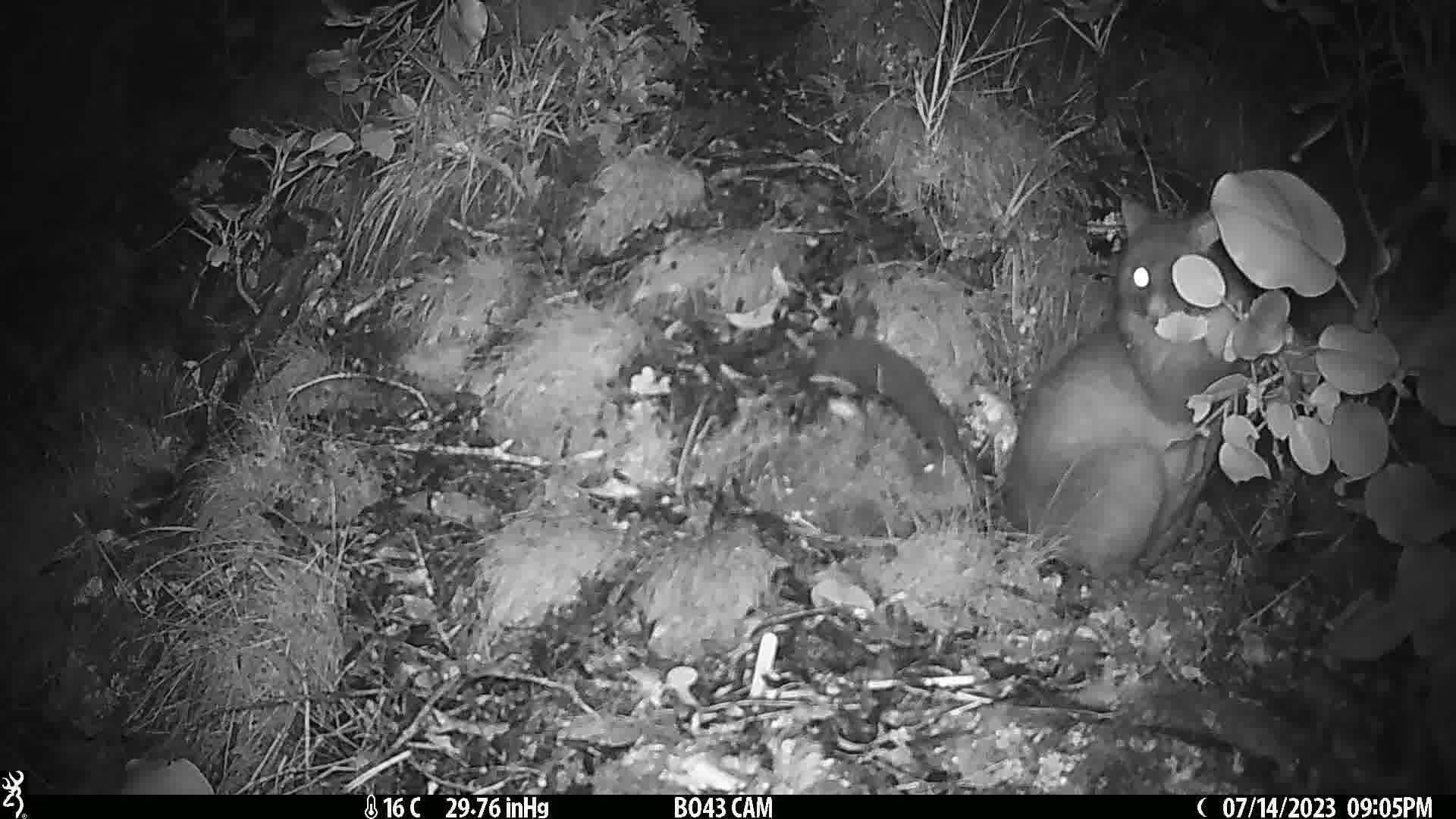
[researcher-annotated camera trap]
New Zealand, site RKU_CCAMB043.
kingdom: Animalia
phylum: Chordata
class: Mammalia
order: Diprotodontia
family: Phalangeridae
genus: Trichosurus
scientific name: Trichosurus vulpecula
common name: common brushtail possum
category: possum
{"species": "possum (common brushtail possum) (Trichosurus vulpecula)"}